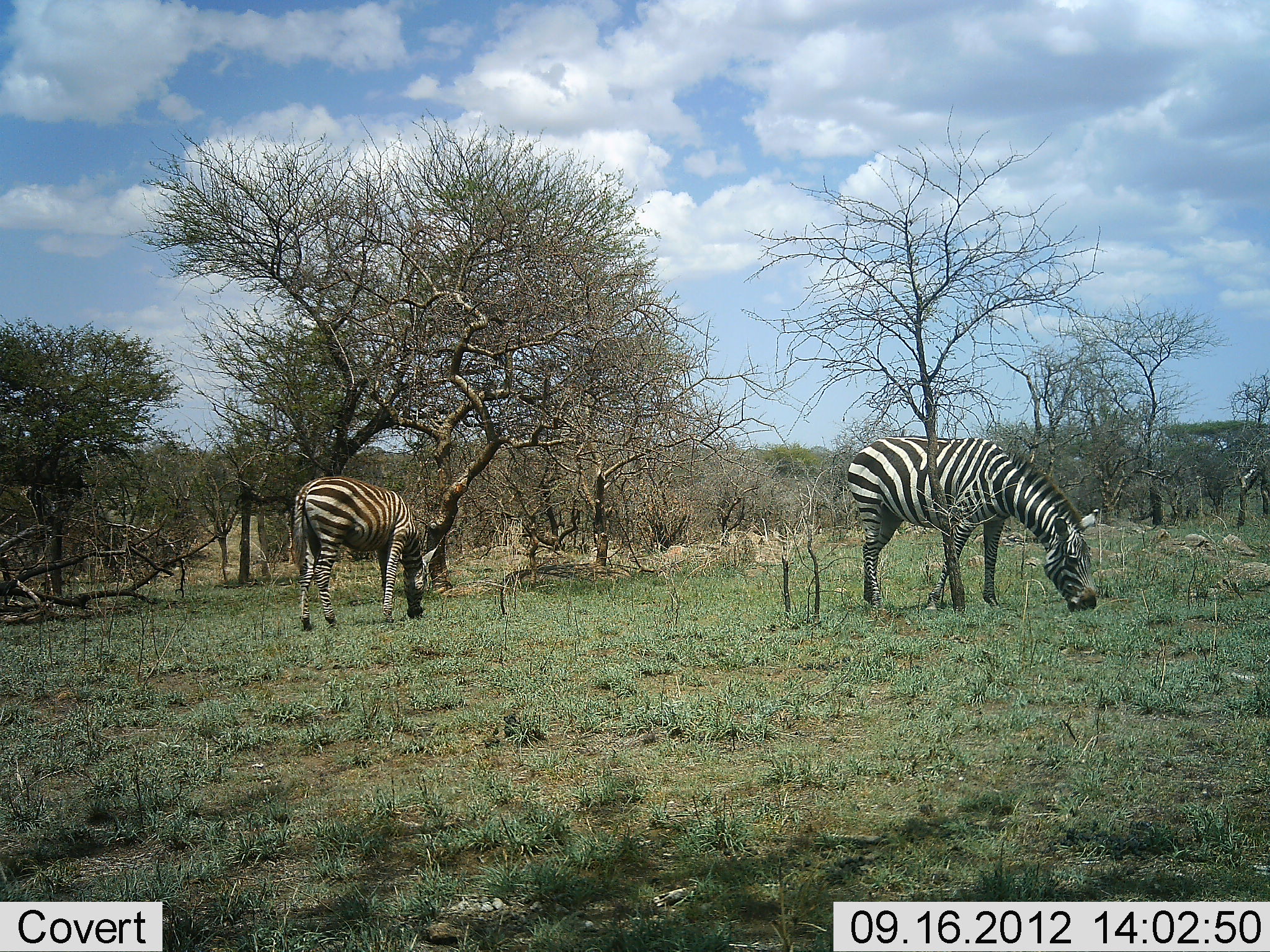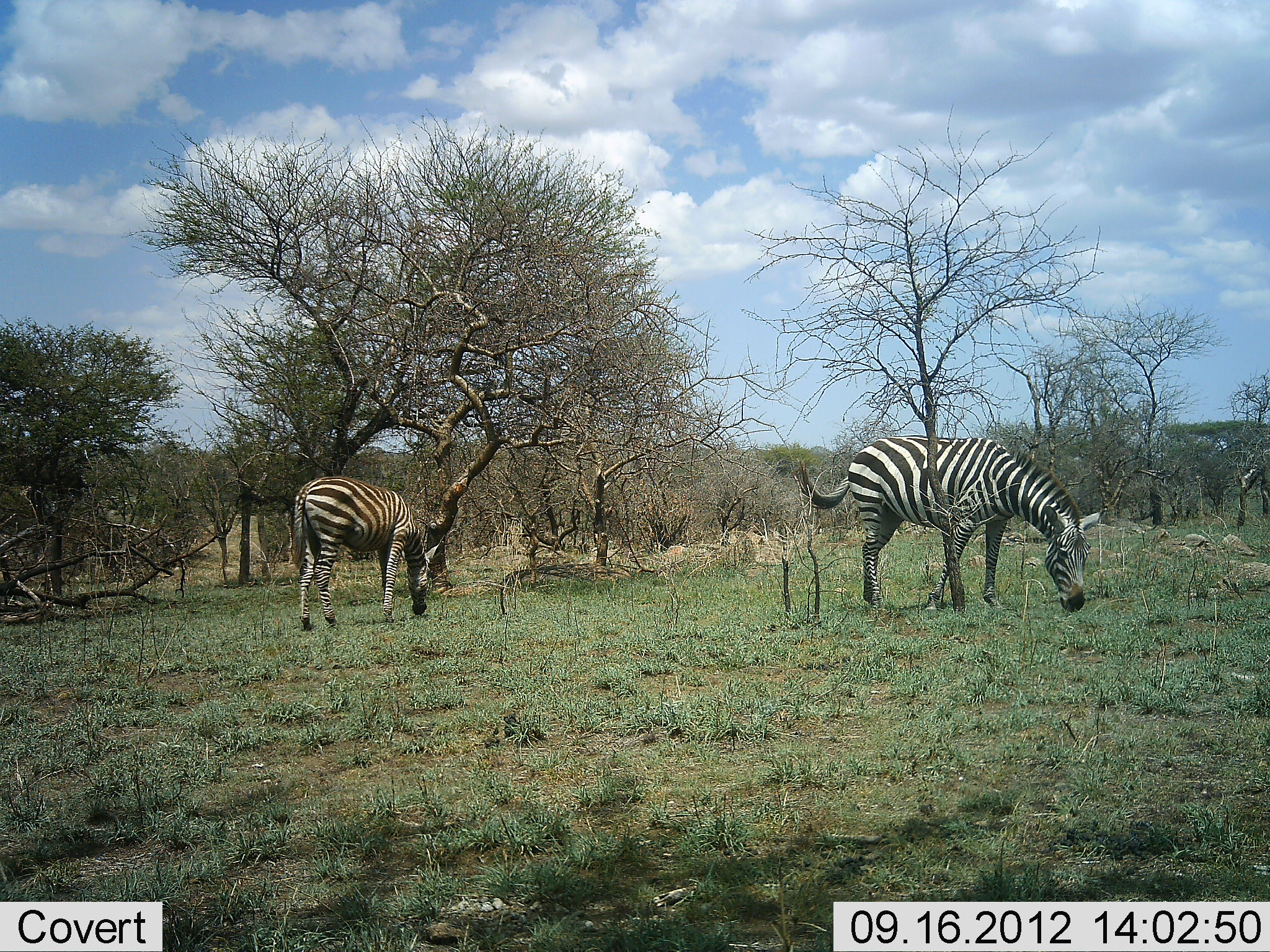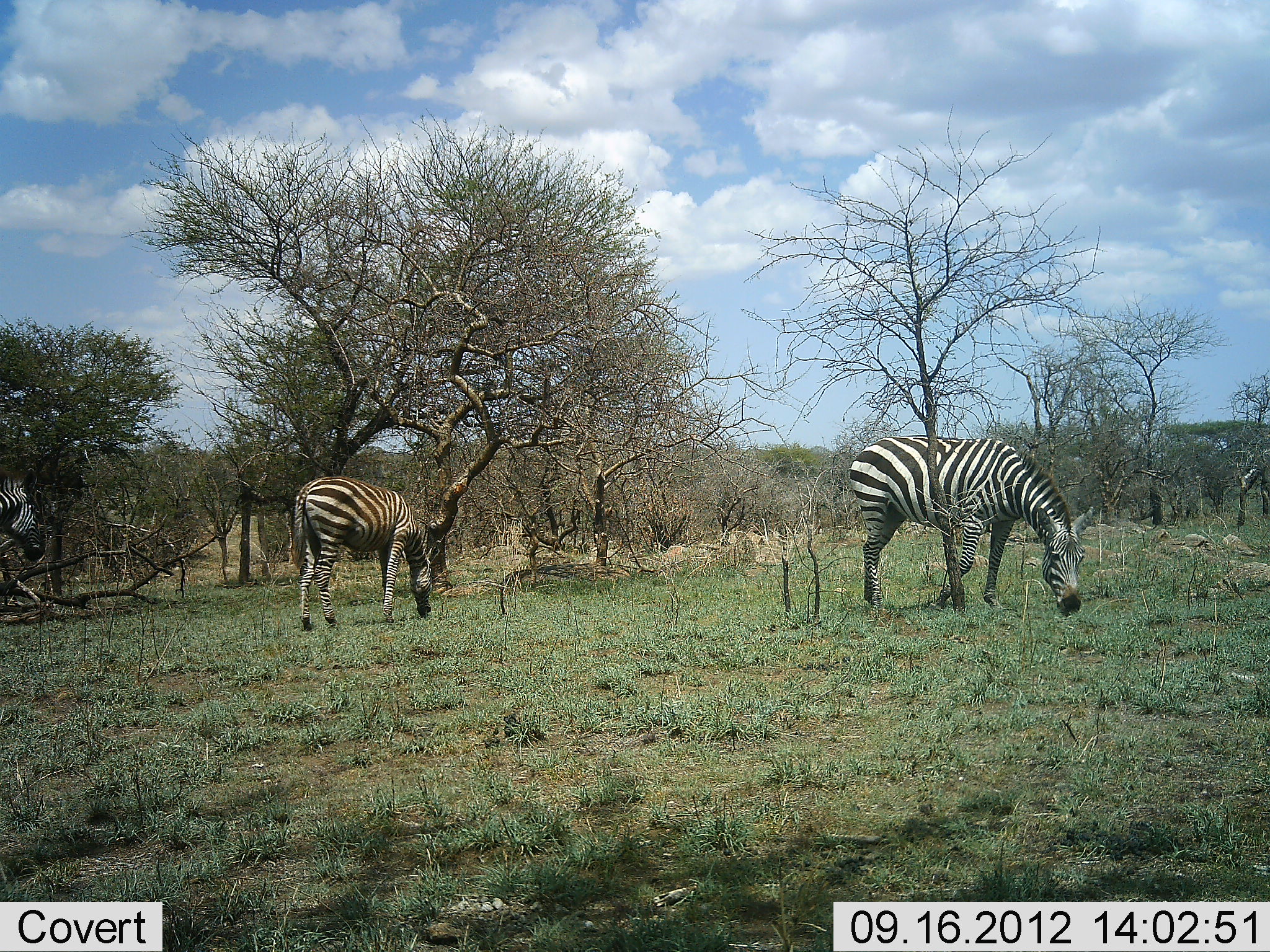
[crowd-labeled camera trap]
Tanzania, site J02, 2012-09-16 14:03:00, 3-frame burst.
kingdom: Animalia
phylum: Chordata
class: Mammalia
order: Perissodactyla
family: Equidae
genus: Equus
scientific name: Equus quagga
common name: plains zebra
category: zebra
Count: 3.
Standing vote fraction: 0%.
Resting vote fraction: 0%.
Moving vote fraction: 80%.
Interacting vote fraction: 0%.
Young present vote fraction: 10%.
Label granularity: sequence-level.